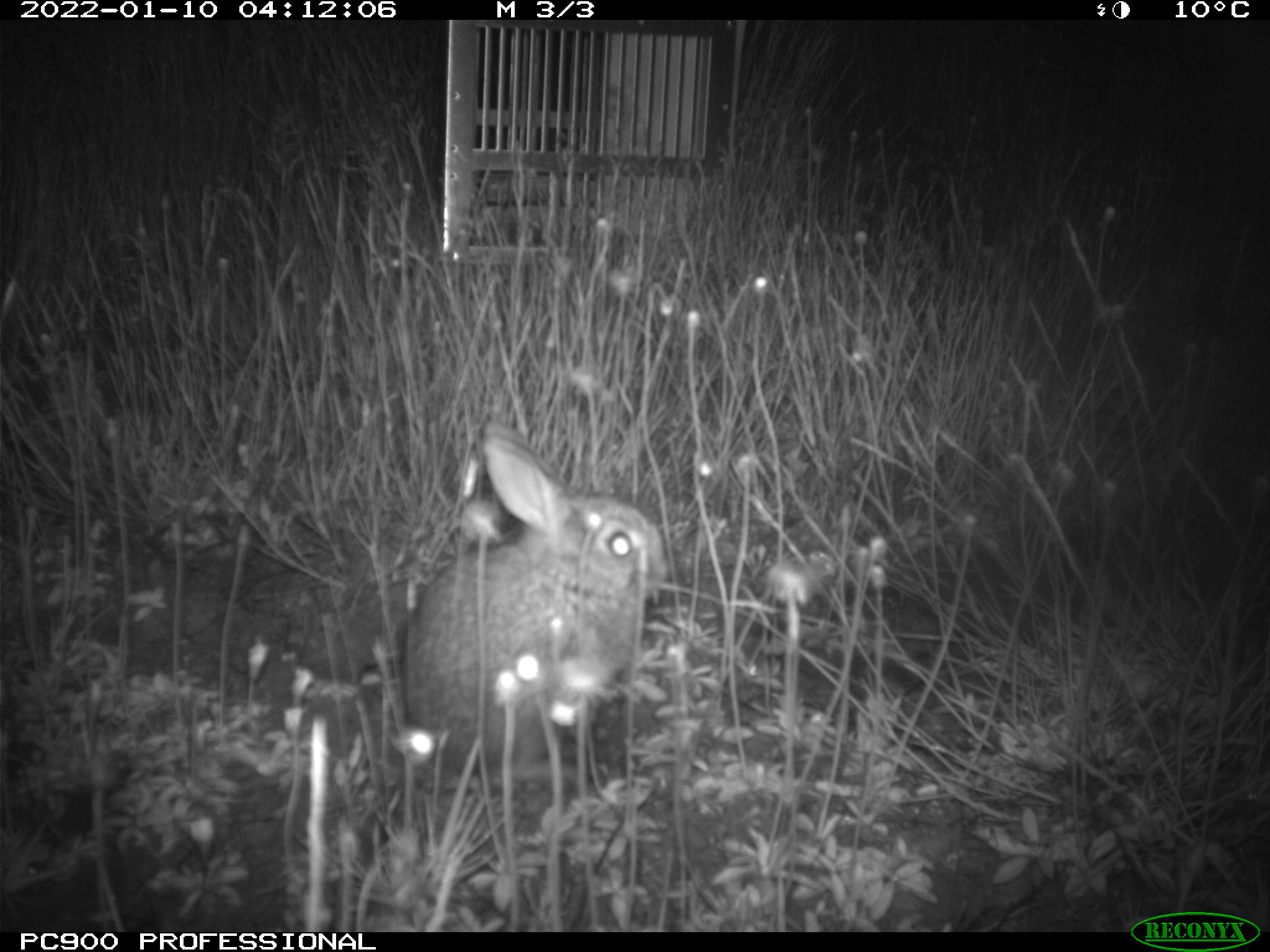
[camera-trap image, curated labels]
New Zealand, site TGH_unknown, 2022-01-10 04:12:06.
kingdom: Animalia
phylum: Chordata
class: Mammalia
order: Lagomorpha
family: Leporidae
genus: Oryctolagus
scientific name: Oryctolagus cuniculus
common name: european rabbit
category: rabbit